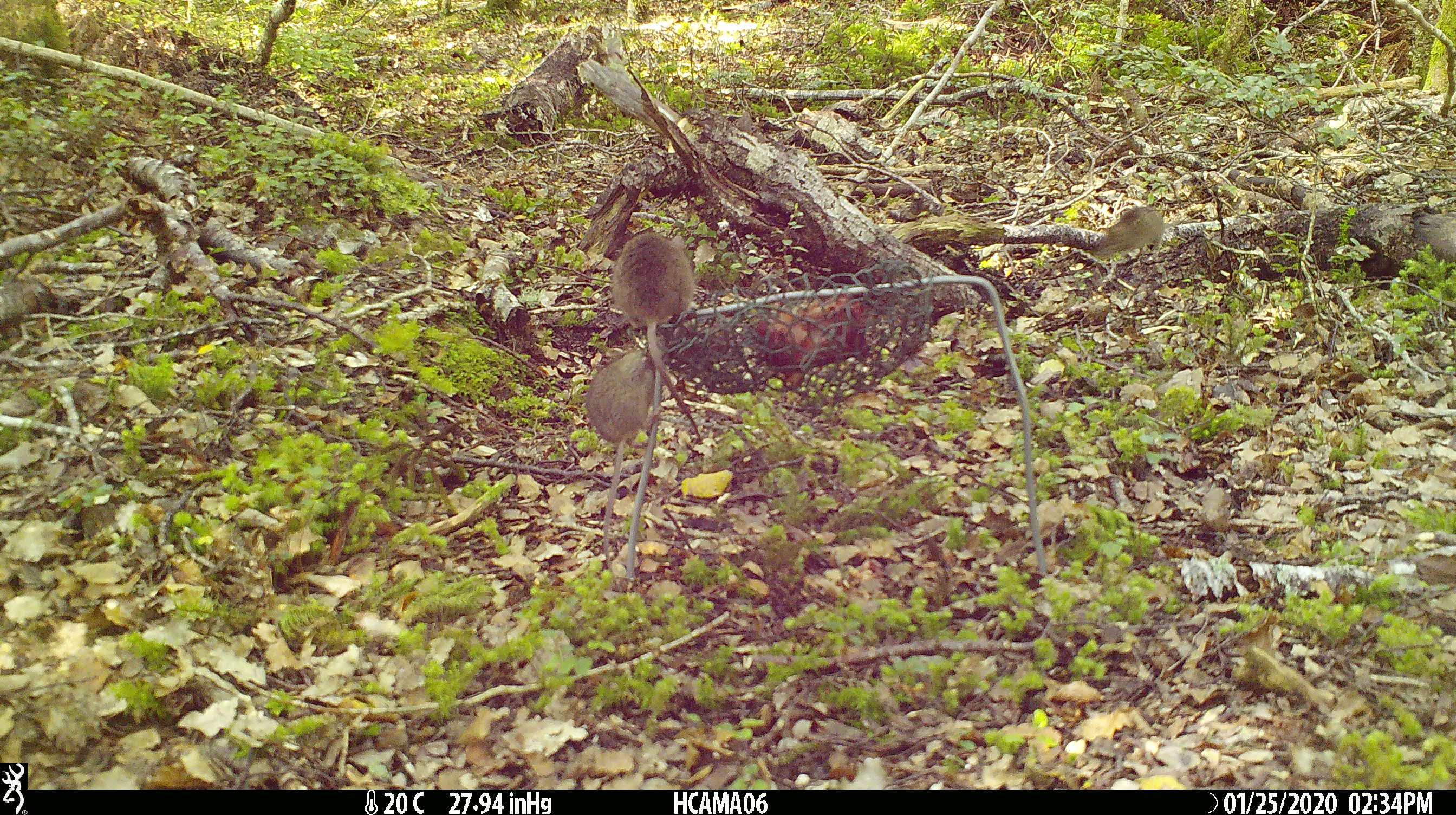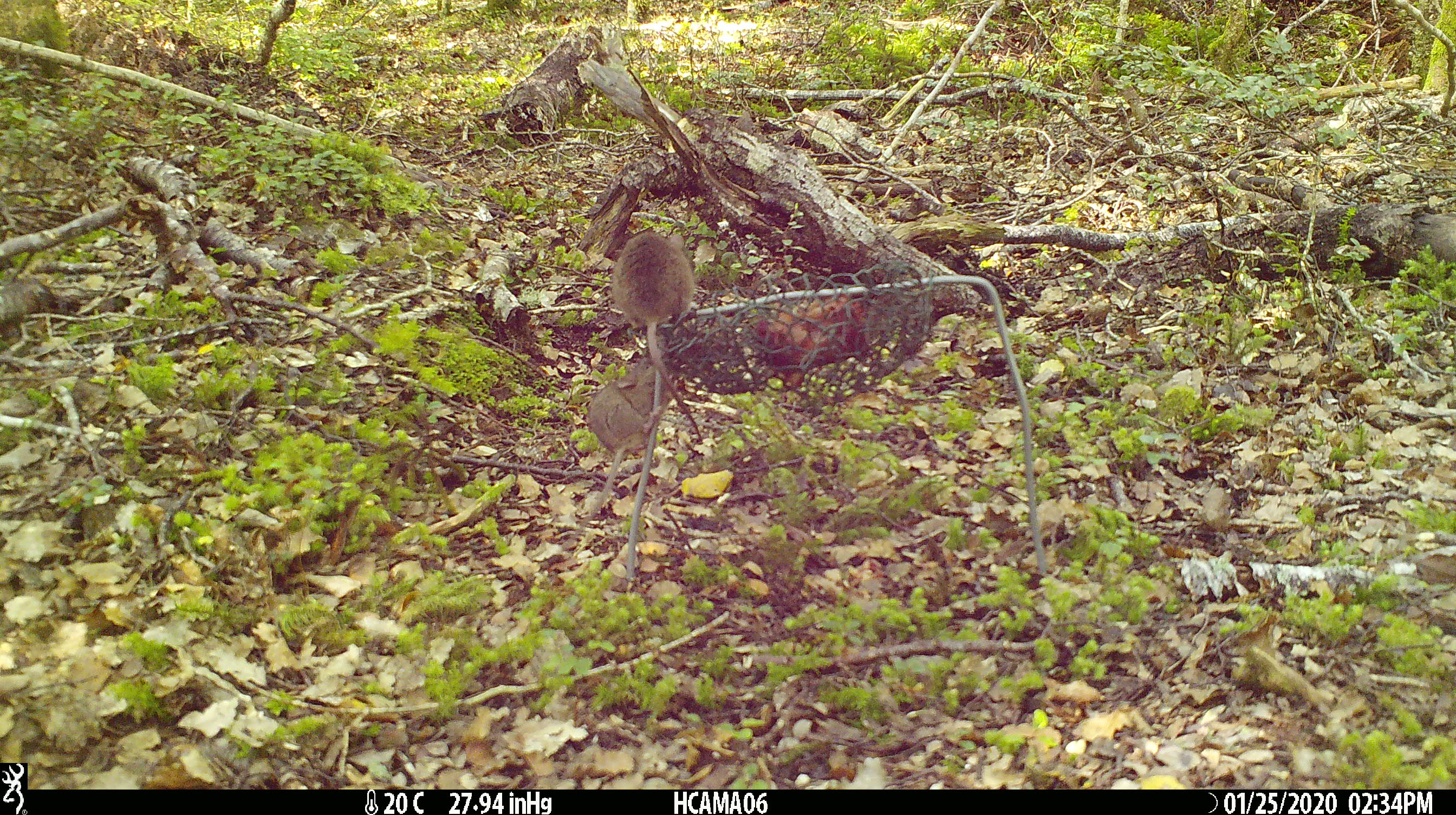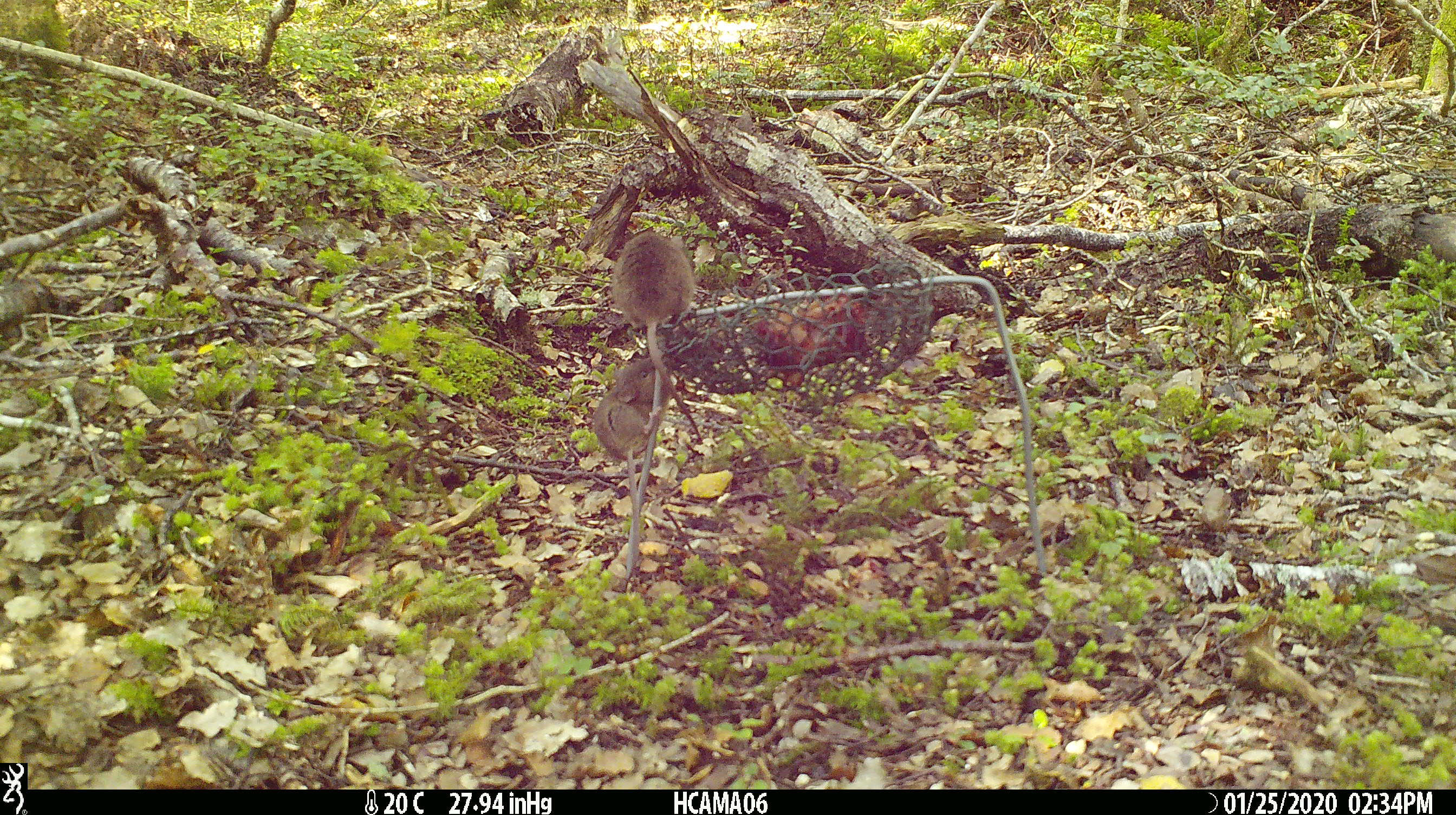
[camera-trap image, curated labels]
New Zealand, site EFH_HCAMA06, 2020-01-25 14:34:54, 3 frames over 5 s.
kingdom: Animalia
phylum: Chordata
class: Mammalia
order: Rodentia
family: Muridae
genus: Mus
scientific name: Mus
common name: mouse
Mouse (Mus).